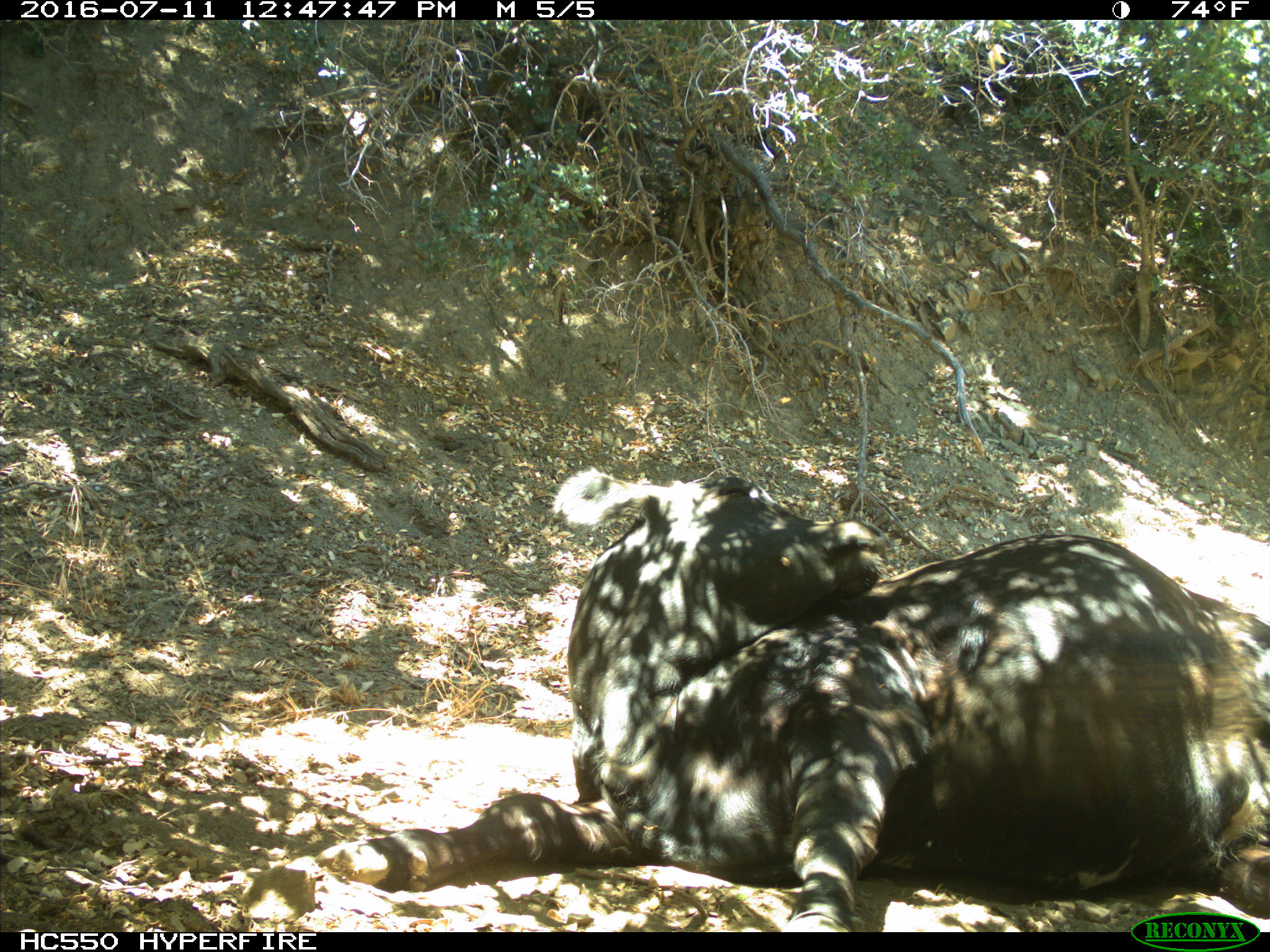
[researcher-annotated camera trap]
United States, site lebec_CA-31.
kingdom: Animalia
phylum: Chordata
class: Mammalia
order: Artiodactyla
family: Bovidae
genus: Bos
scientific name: Bos taurus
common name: domestic cow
Bos taurus (domestic cow).